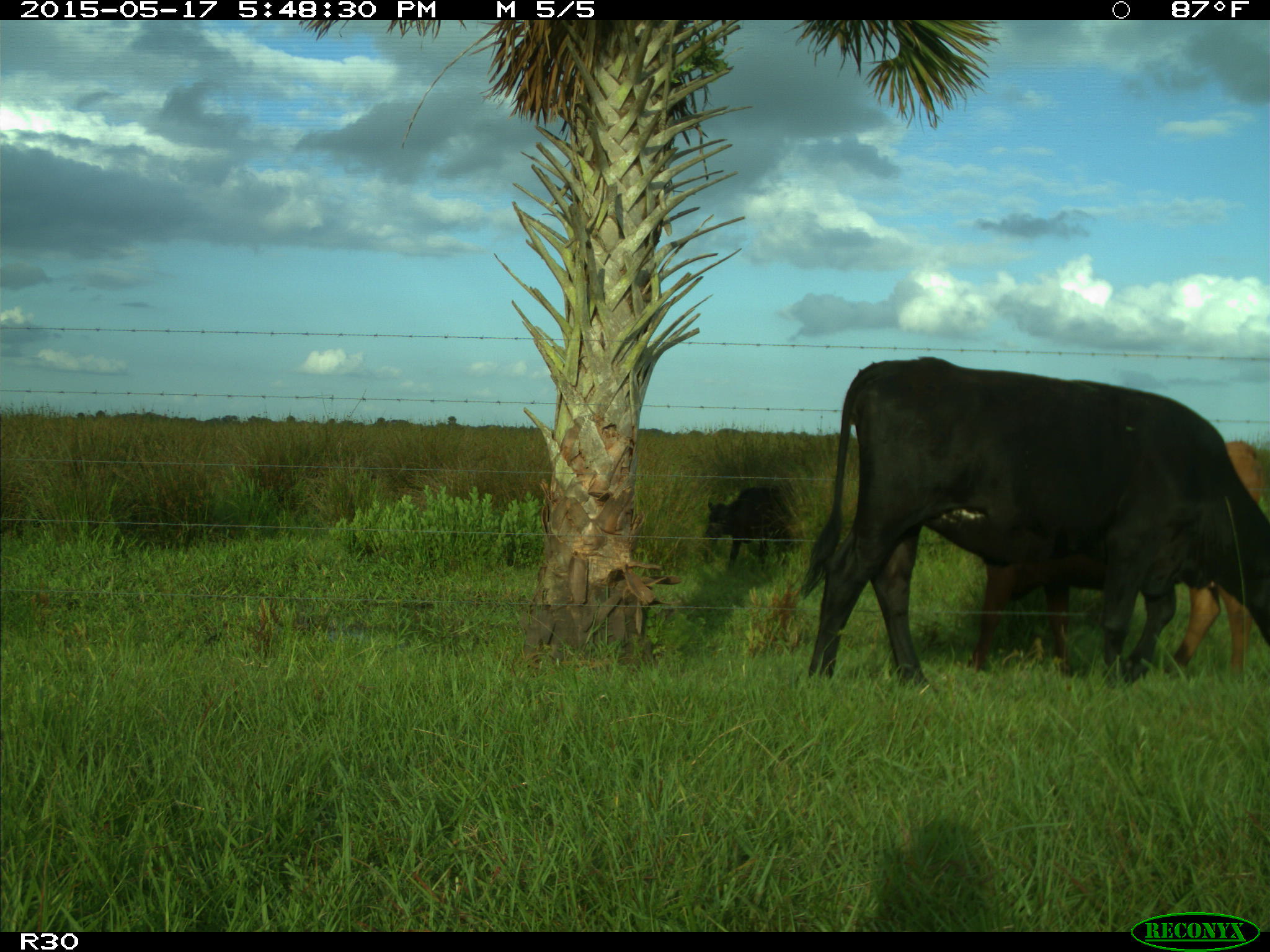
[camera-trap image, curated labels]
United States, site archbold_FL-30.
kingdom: Animalia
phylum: Chordata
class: Mammalia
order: Artiodactyla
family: Bovidae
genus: Bos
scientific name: Bos taurus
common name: domestic cow